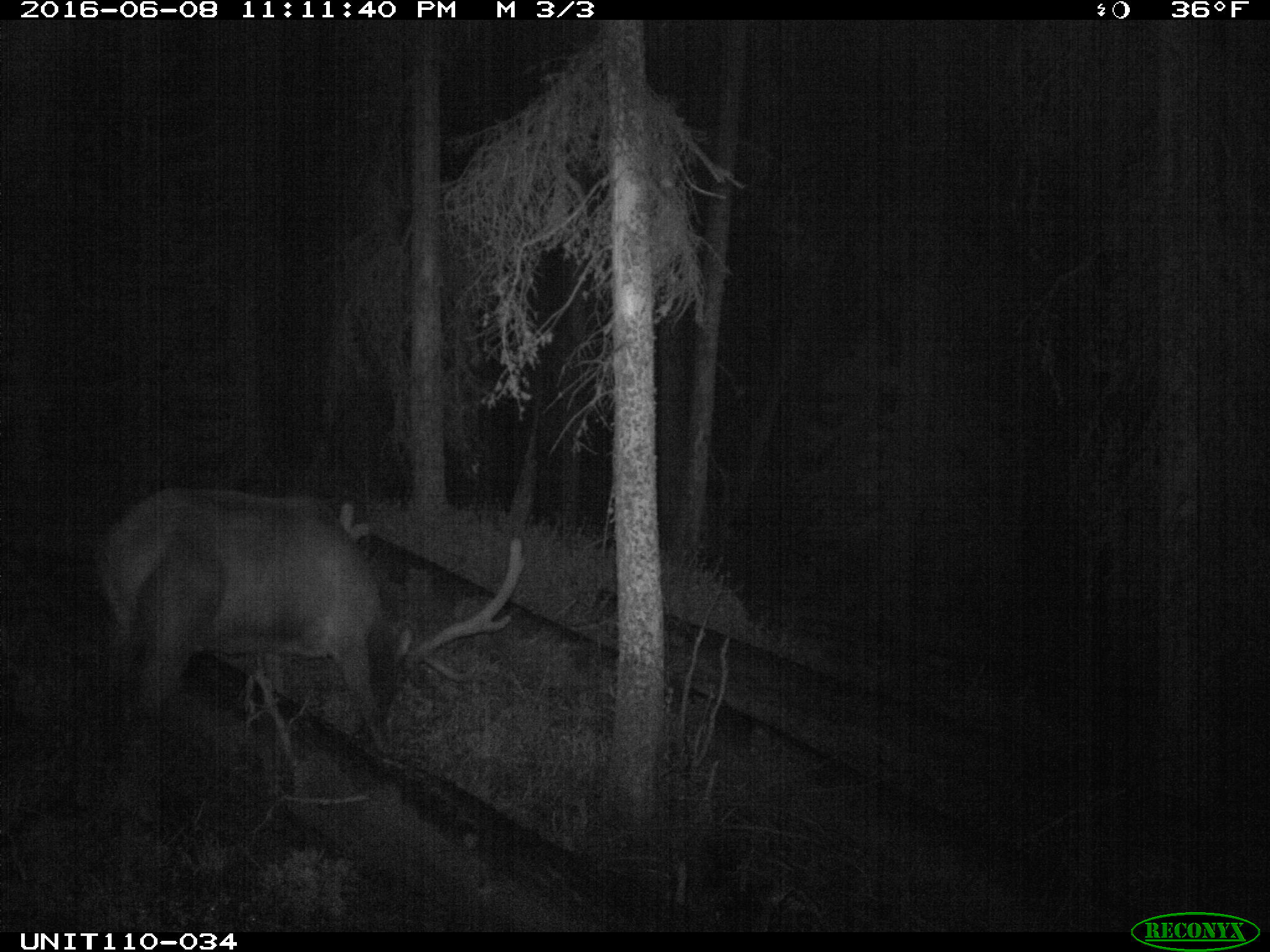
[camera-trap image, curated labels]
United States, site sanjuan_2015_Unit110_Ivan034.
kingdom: Animalia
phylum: Chordata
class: Mammalia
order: Artiodactyla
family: Cervidae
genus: Cervus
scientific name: Cervus elaphus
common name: red deer